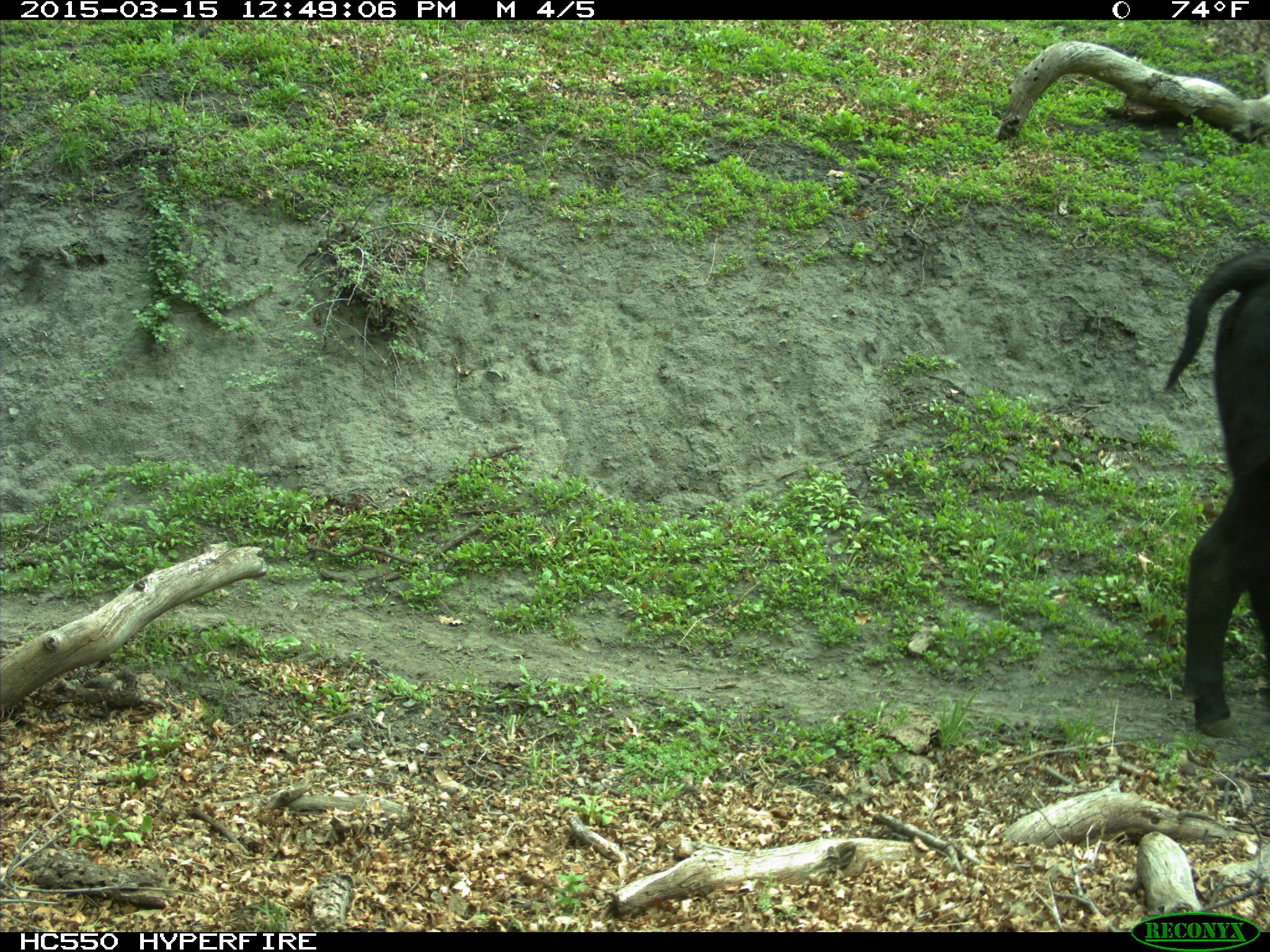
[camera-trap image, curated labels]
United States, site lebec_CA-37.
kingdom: Animalia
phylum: Chordata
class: Mammalia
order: Artiodactyla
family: Bovidae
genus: Bos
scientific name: Bos taurus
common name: domestic cow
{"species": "Bos taurus (domestic cow)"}